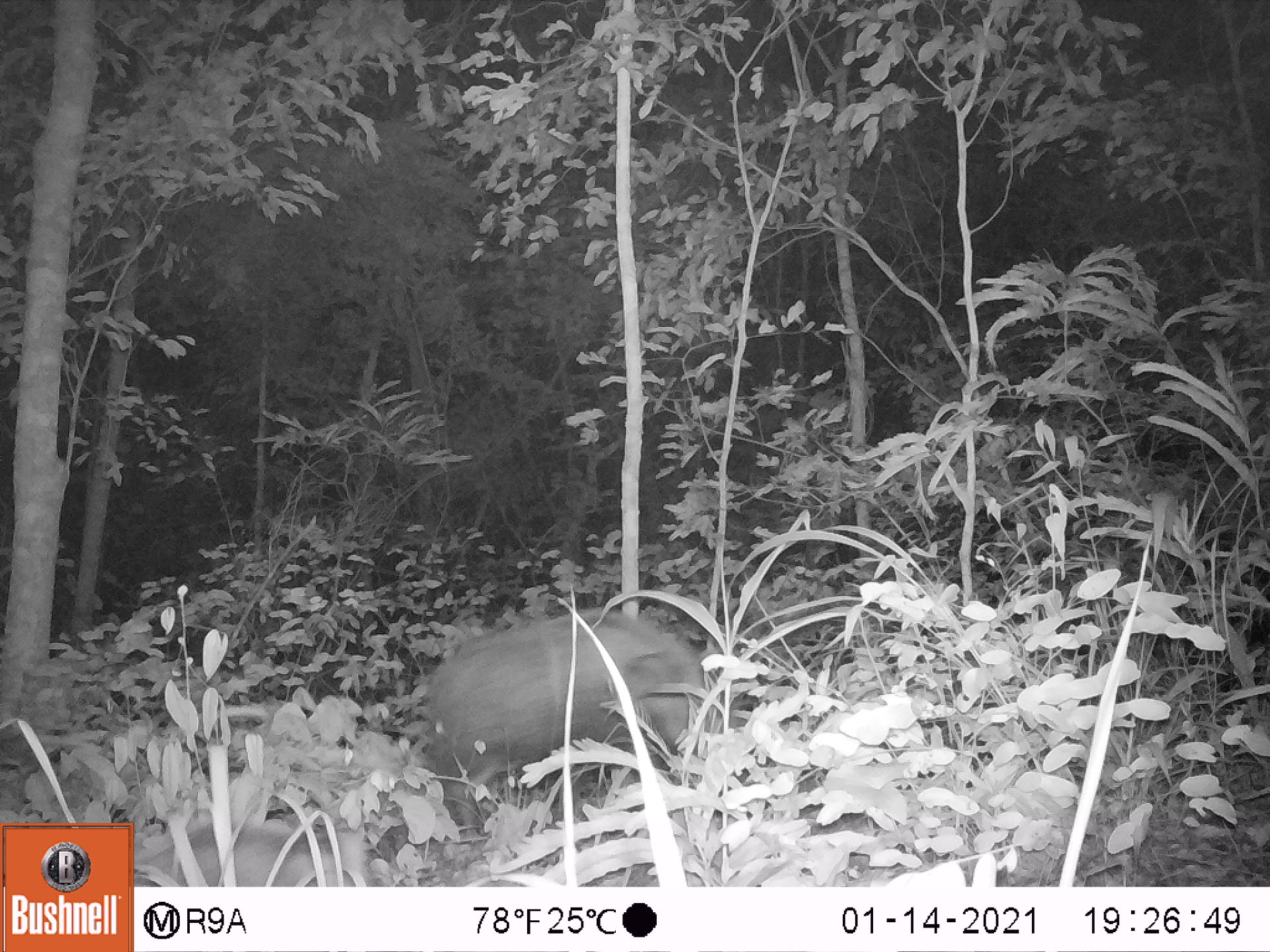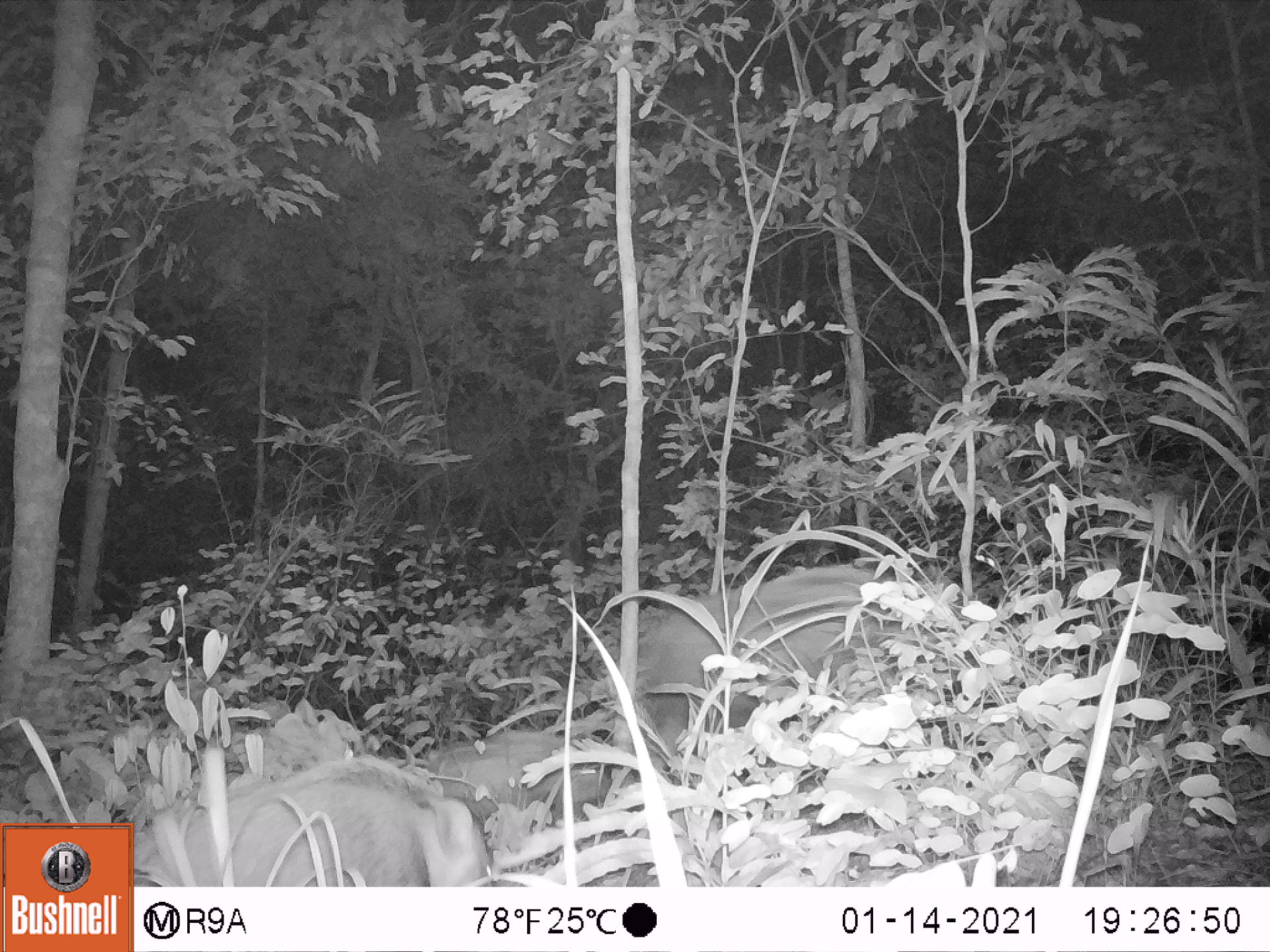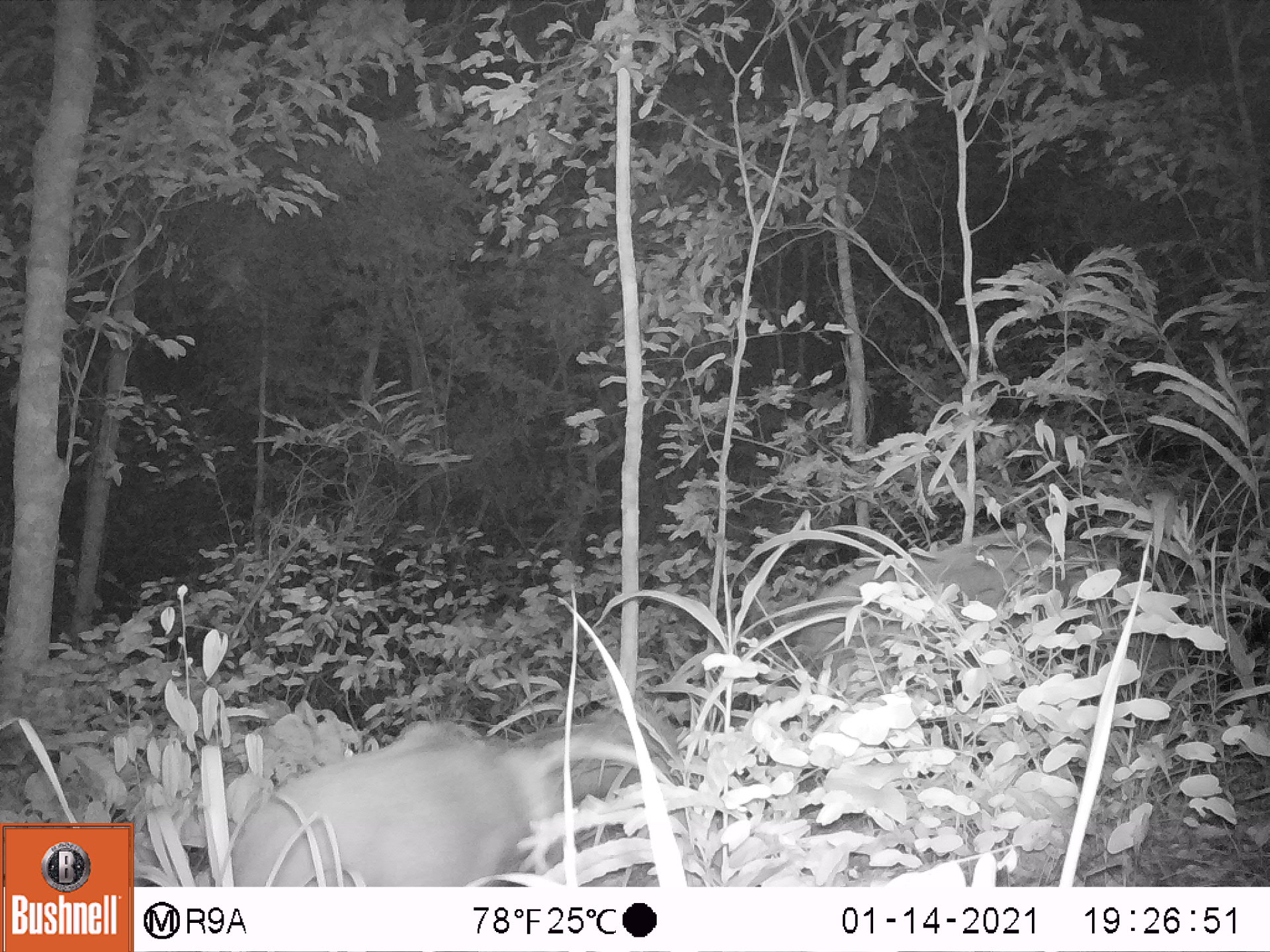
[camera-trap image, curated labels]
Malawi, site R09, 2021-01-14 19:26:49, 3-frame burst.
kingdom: Animalia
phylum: Chordata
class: Mammalia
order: Artiodactyla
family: Suidae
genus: Potamochoerus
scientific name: Potamochoerus larvatus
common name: bushpig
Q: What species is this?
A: Bushpig (Potamochoerus larvatus).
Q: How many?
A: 2.